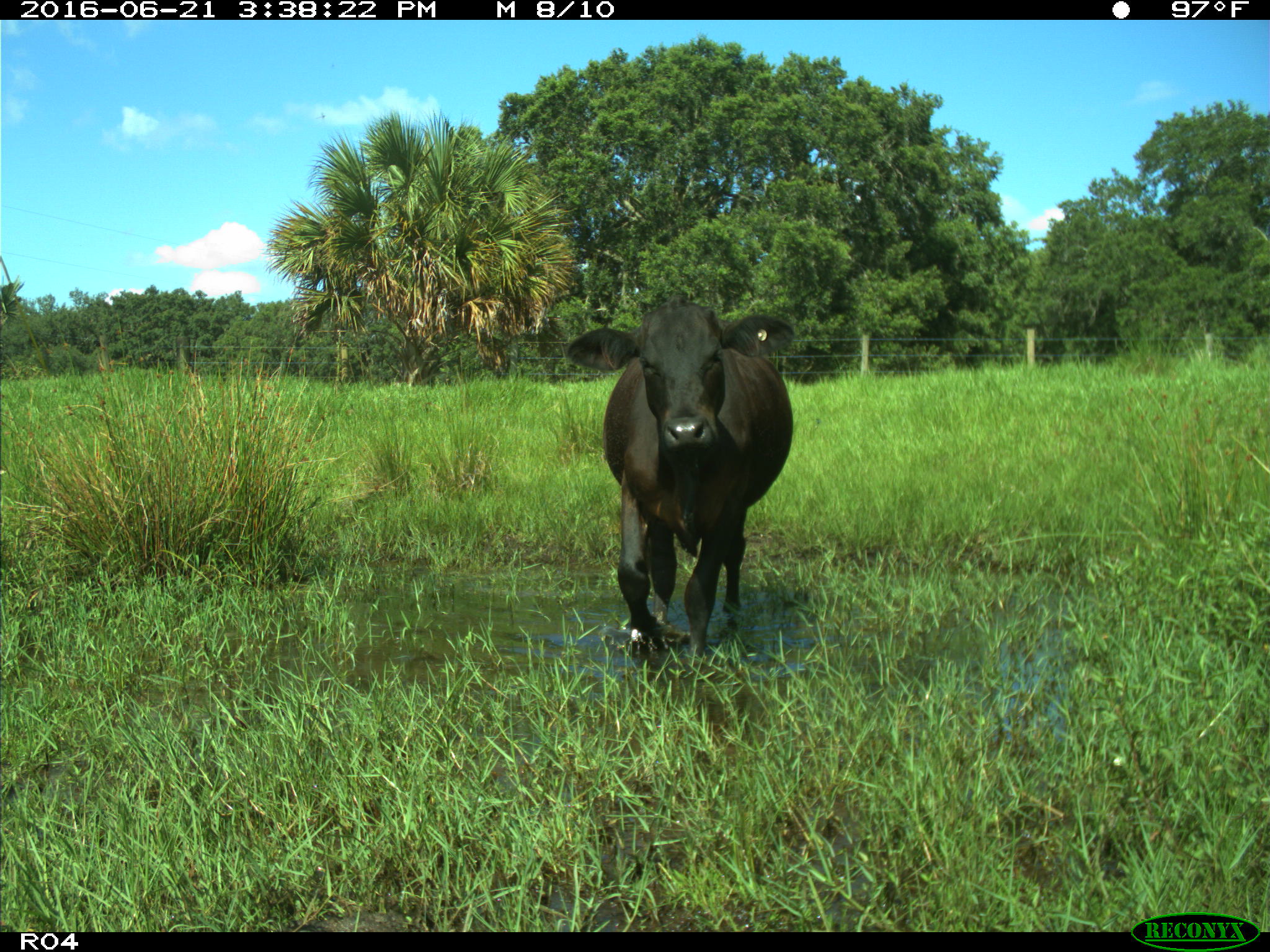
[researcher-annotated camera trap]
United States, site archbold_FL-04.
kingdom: Animalia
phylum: Chordata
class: Mammalia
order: Artiodactyla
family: Bovidae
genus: Bos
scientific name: Bos taurus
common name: domestic cow